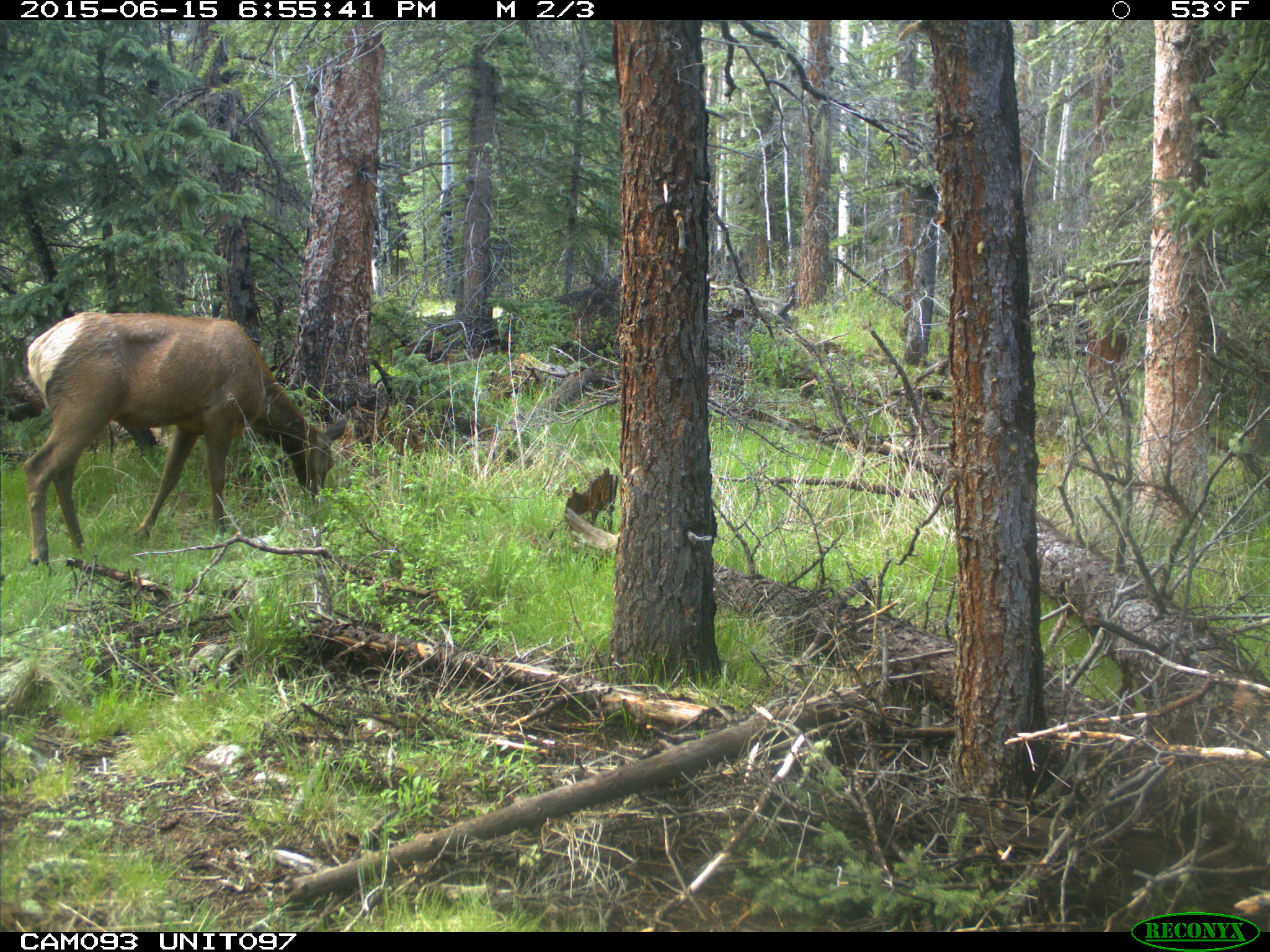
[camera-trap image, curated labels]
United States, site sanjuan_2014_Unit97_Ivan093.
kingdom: Animalia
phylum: Chordata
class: Mammalia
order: Artiodactyla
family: Cervidae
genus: Cervus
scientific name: Cervus elaphus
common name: red deer